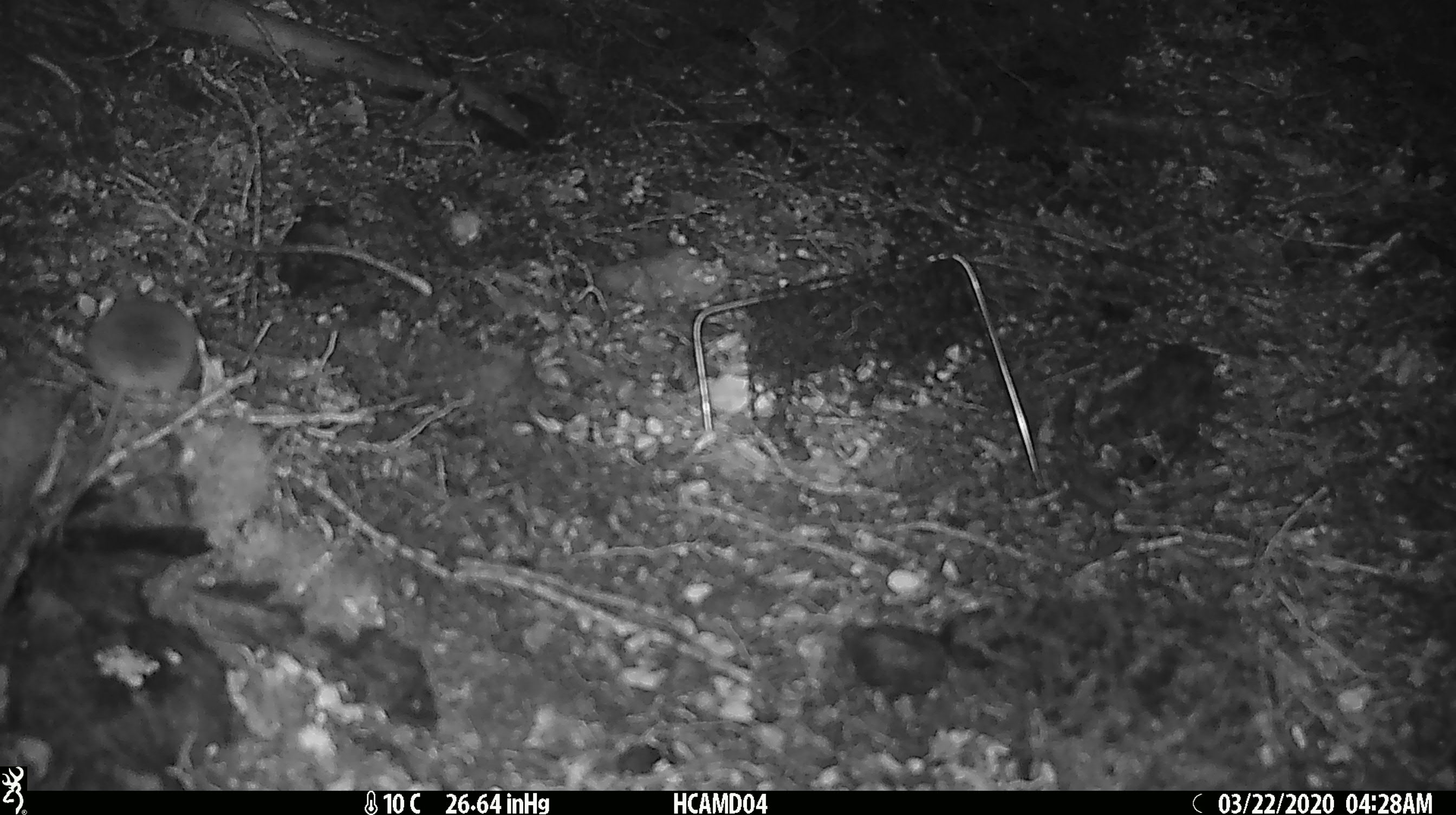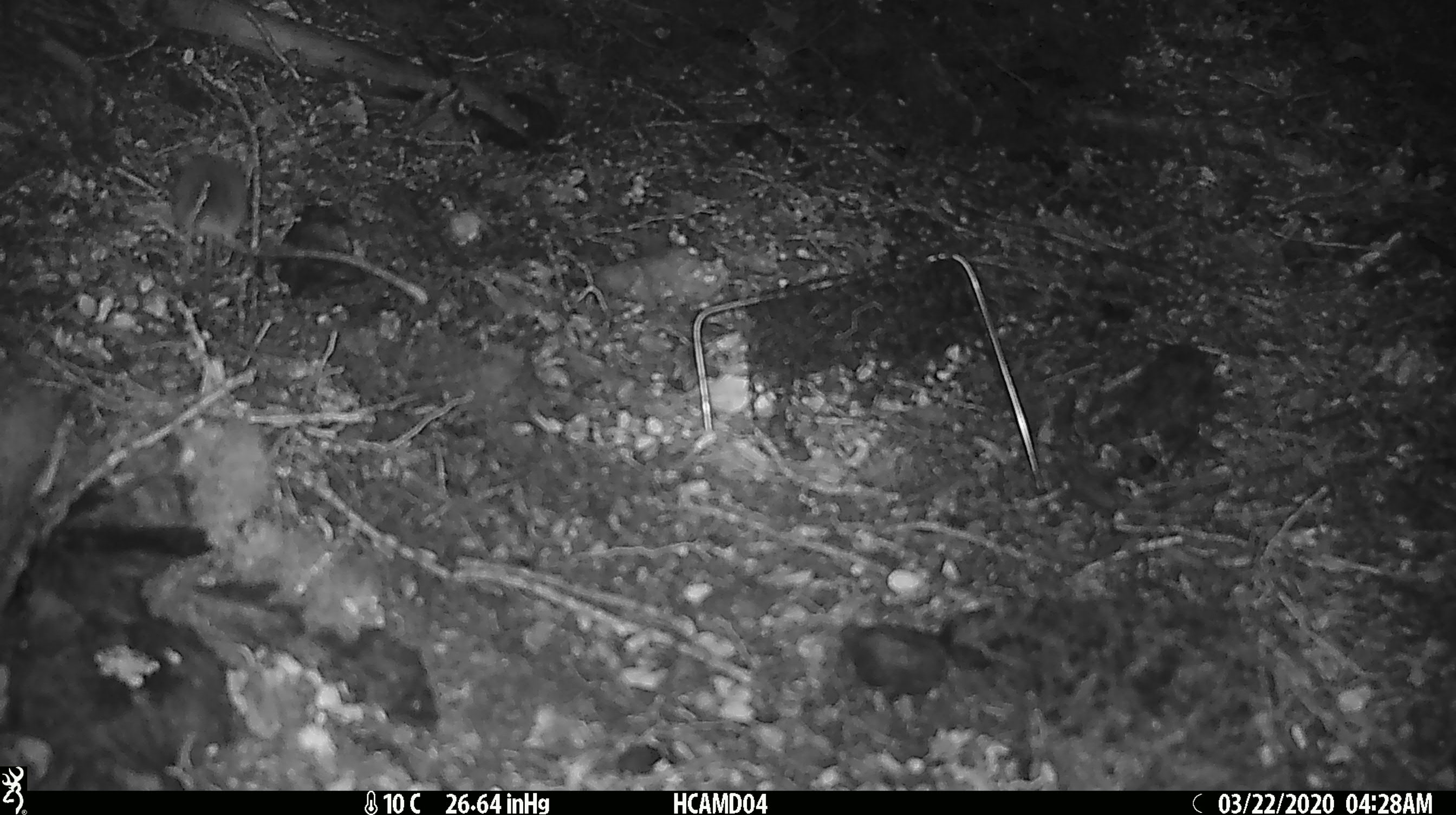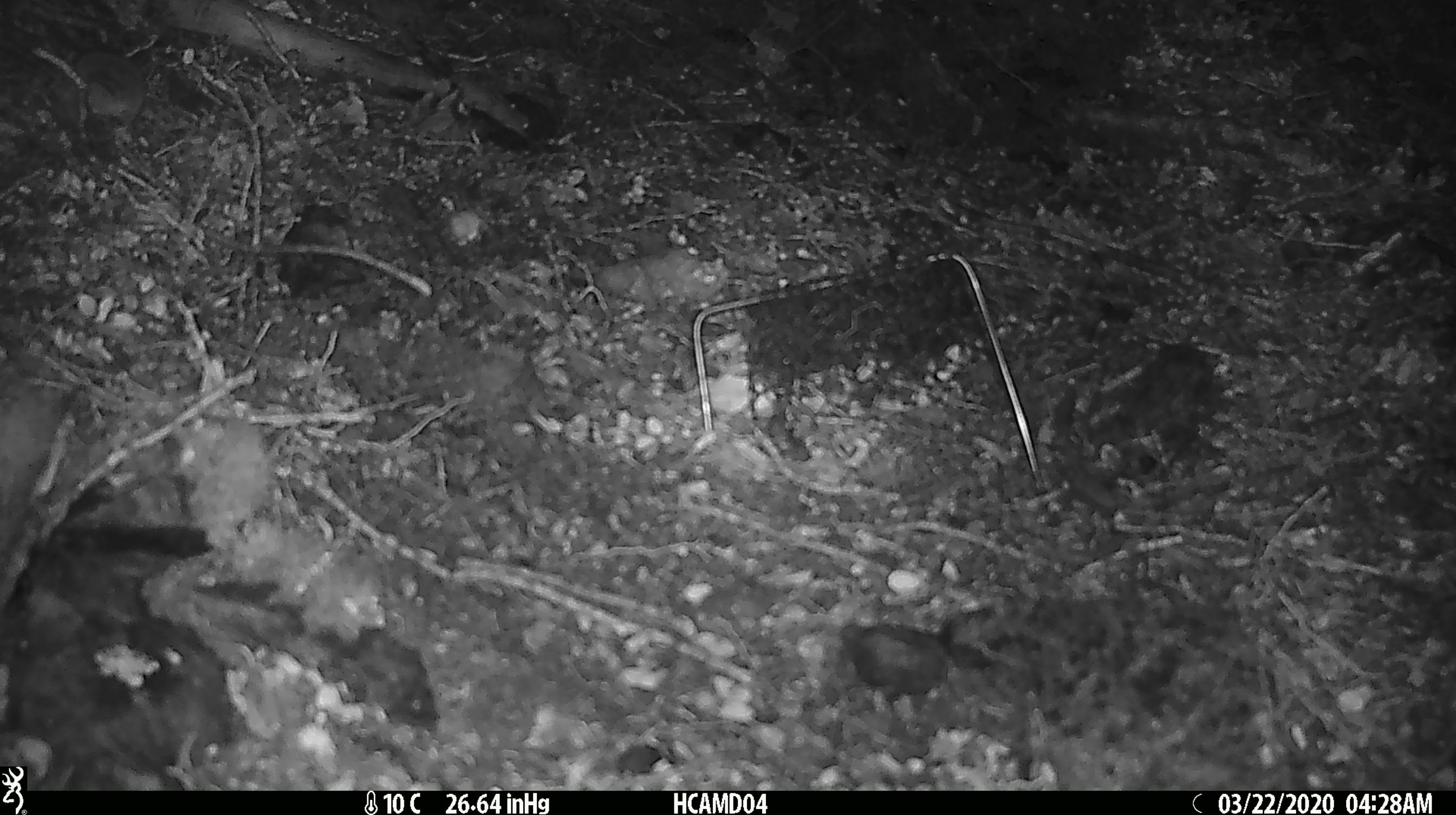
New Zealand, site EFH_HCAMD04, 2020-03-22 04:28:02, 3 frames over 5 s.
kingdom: Animalia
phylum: Chordata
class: Mammalia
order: Rodentia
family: Muridae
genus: Mus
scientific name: Mus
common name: mouse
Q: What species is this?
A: Mouse (Mus).